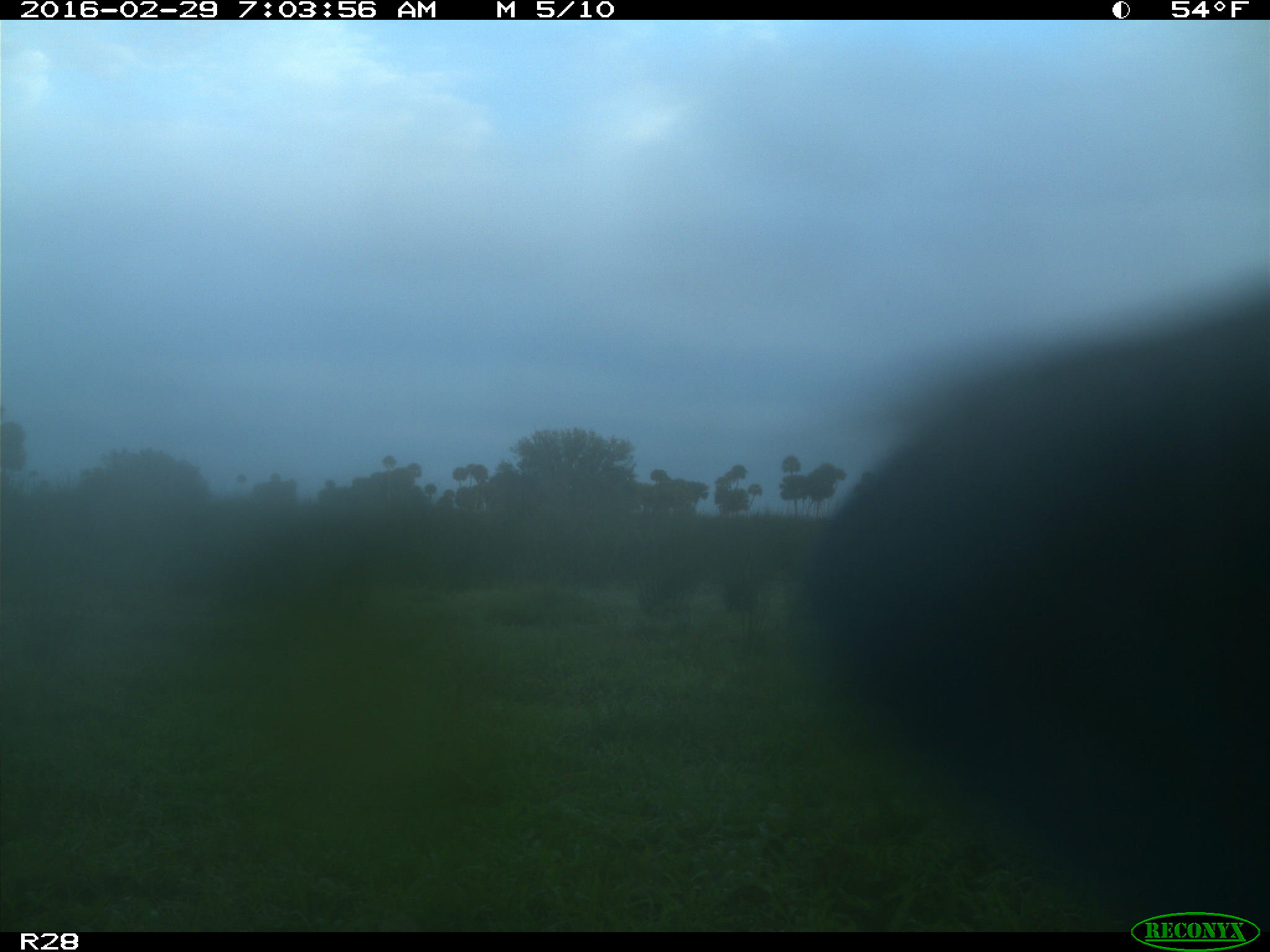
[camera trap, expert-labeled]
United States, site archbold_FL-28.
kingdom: Animalia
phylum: Chordata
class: Mammalia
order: Artiodactyla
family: Bovidae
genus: Bos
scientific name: Bos taurus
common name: domestic cow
Bos taurus (domestic cow).